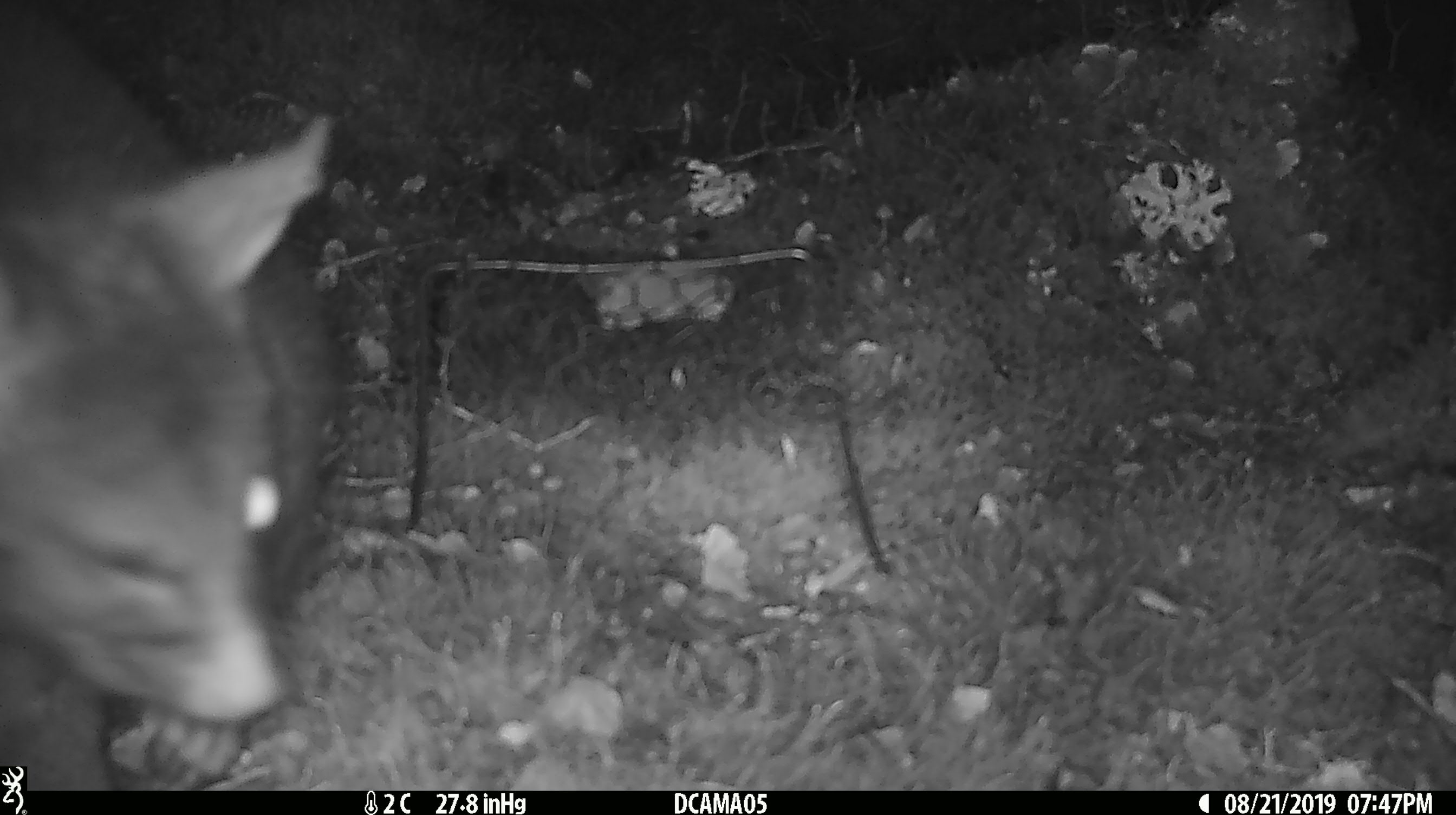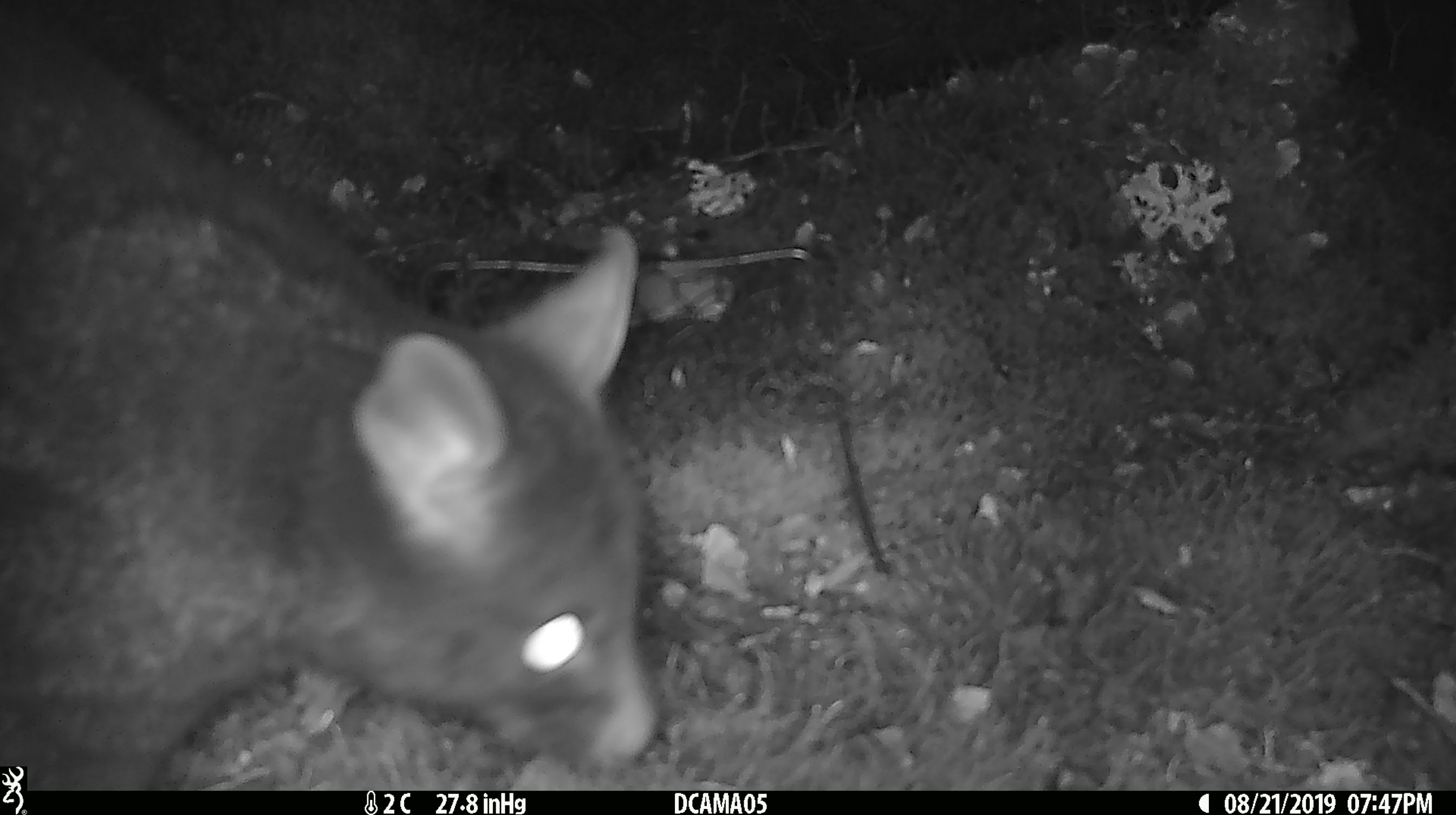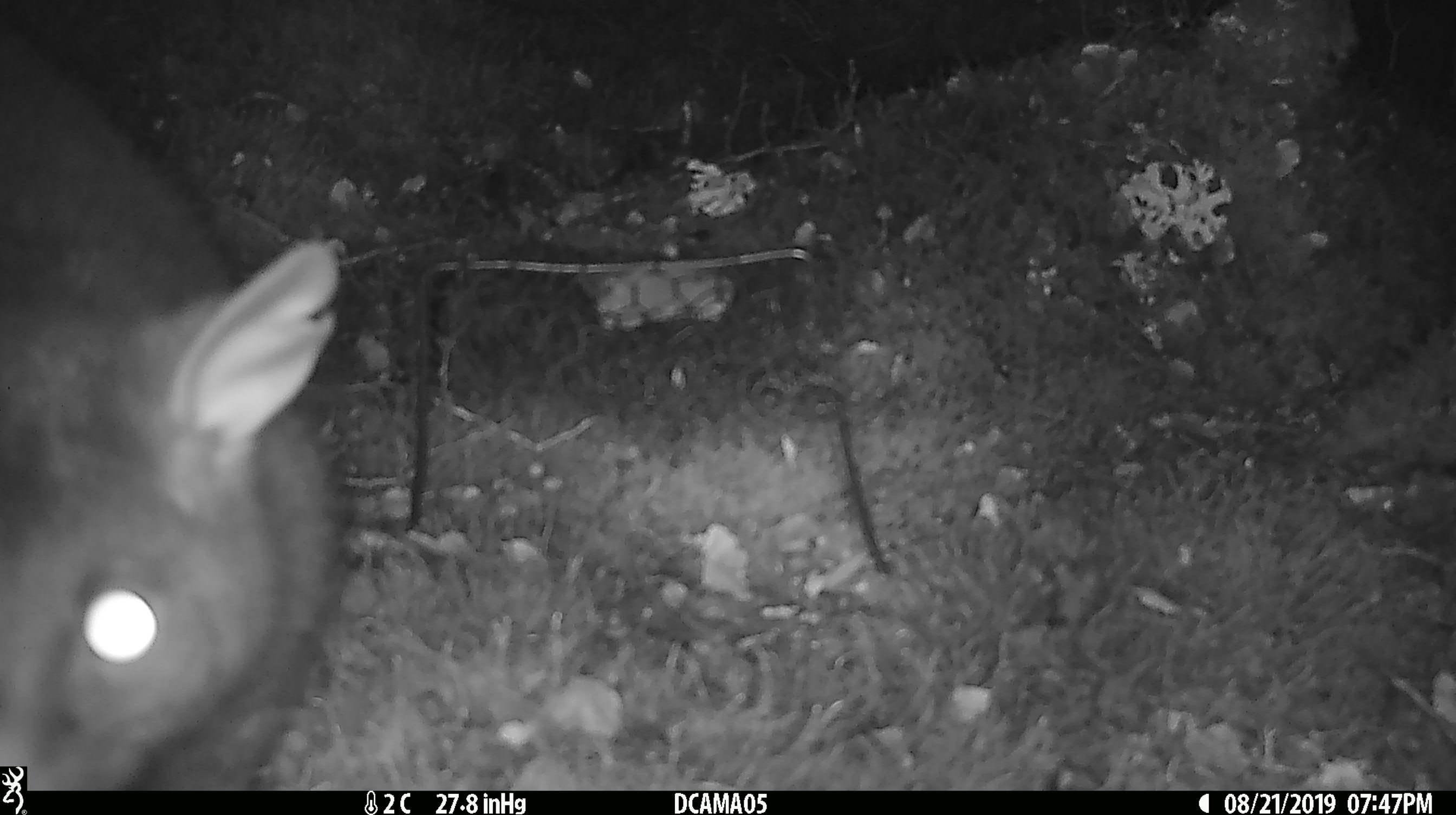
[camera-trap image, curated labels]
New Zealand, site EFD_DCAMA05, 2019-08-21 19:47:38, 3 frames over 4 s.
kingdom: Animalia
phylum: Chordata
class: Mammalia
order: Diprotodontia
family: Phalangeridae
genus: Trichosurus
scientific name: Trichosurus vulpecula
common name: common brushtail possum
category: possum